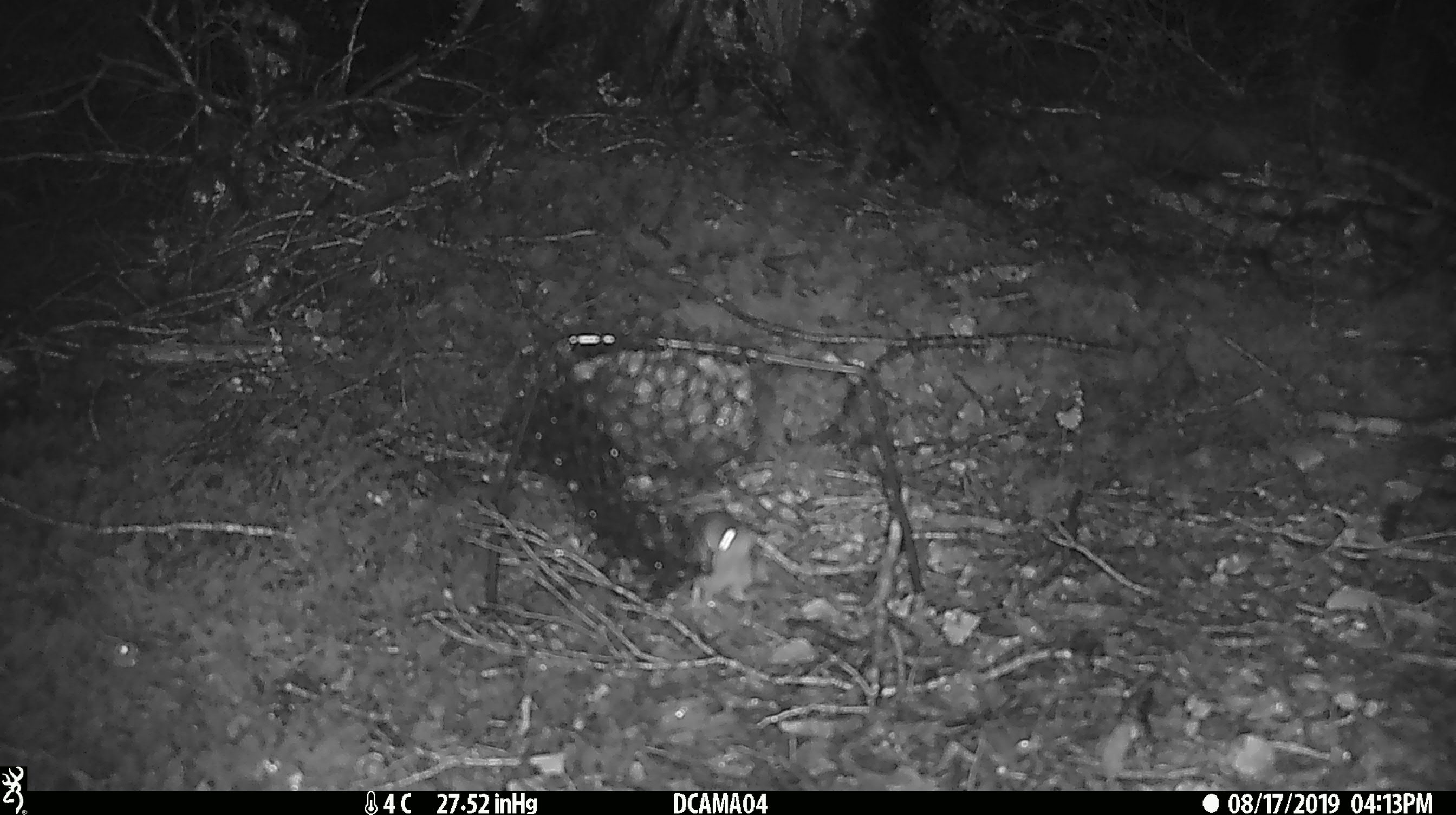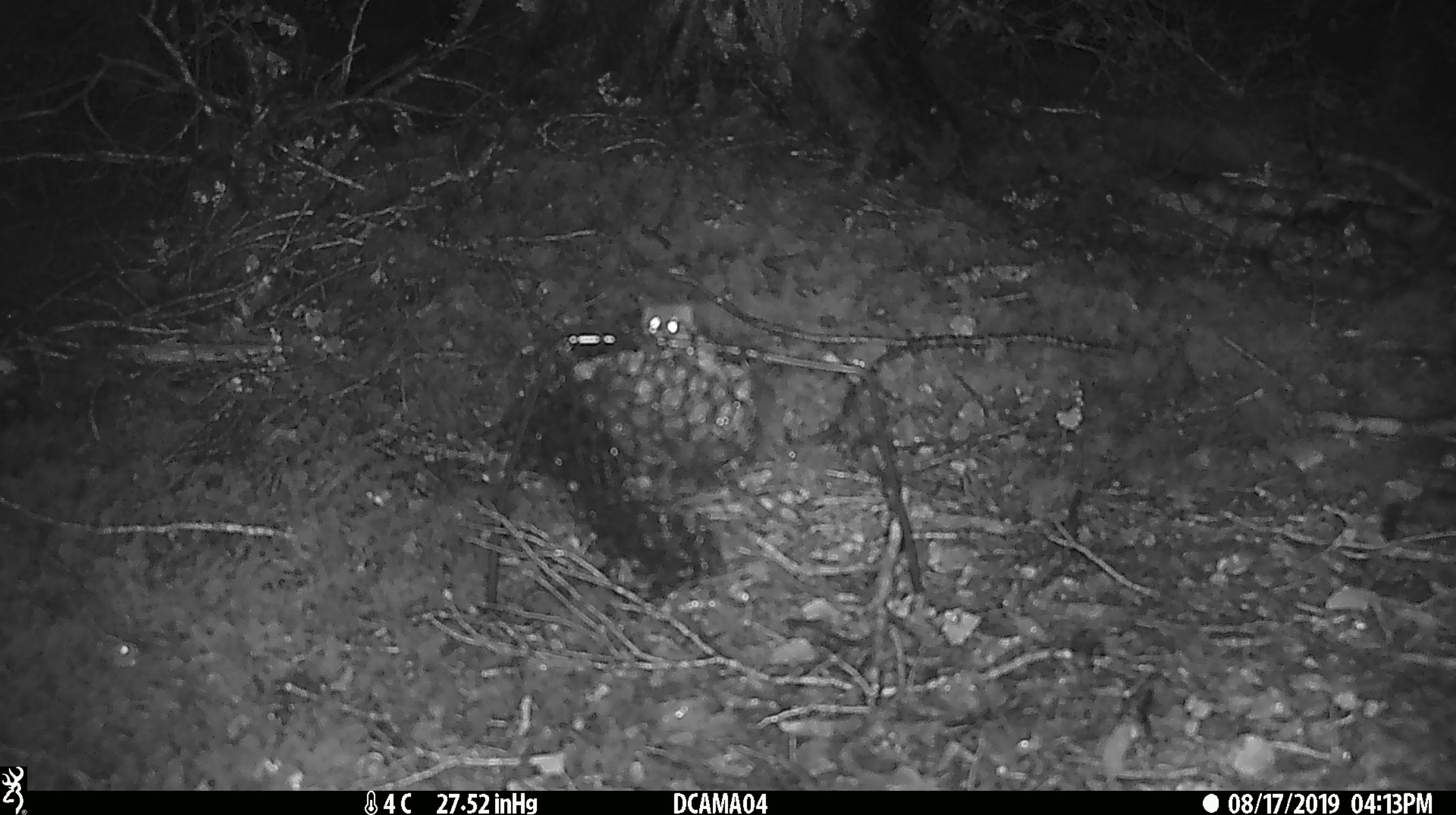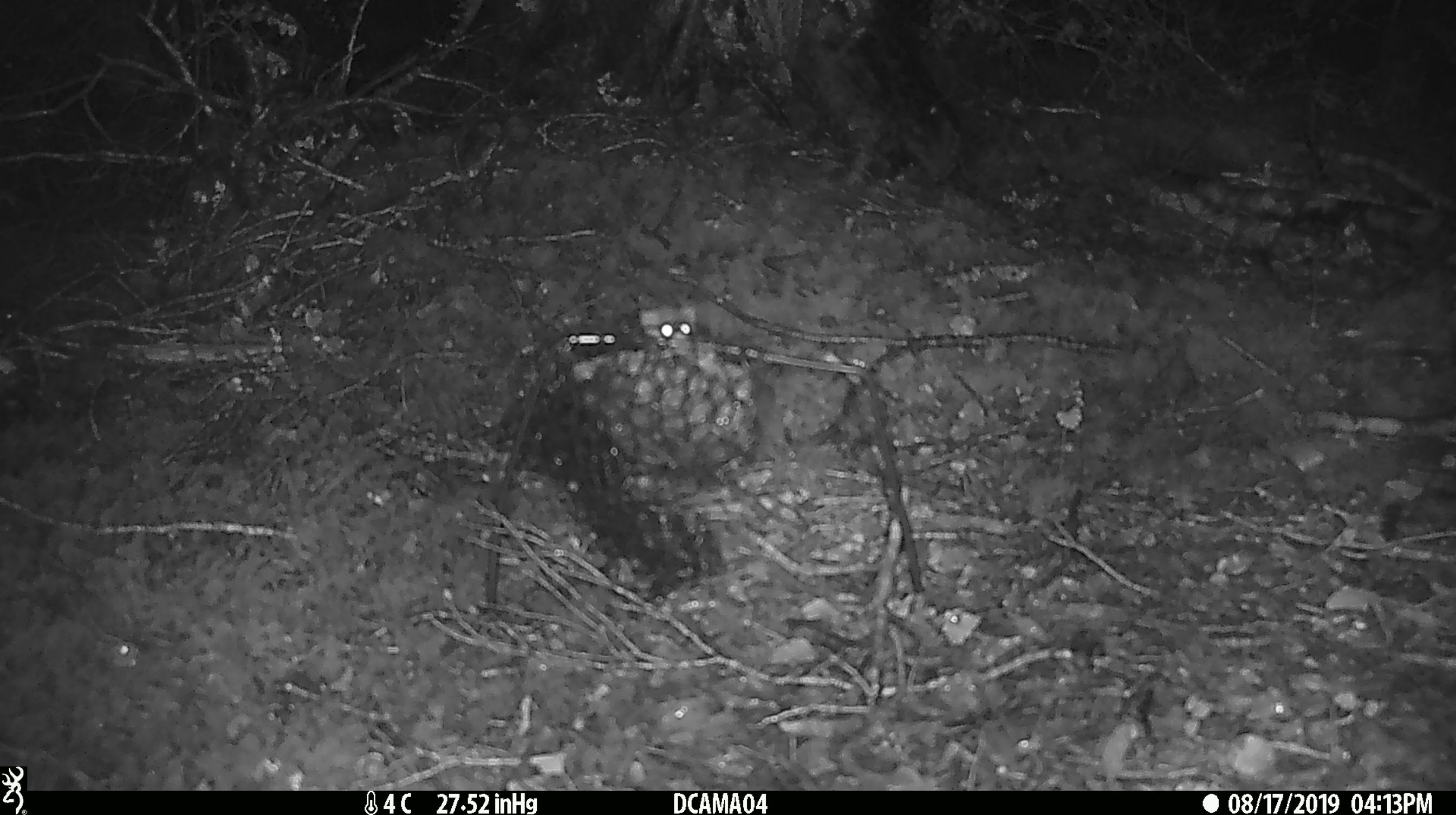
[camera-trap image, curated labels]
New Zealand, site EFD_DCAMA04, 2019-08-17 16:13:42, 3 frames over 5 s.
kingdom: Animalia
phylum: Chordata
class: Mammalia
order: Rodentia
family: Muridae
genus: Mus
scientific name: Mus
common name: mouse